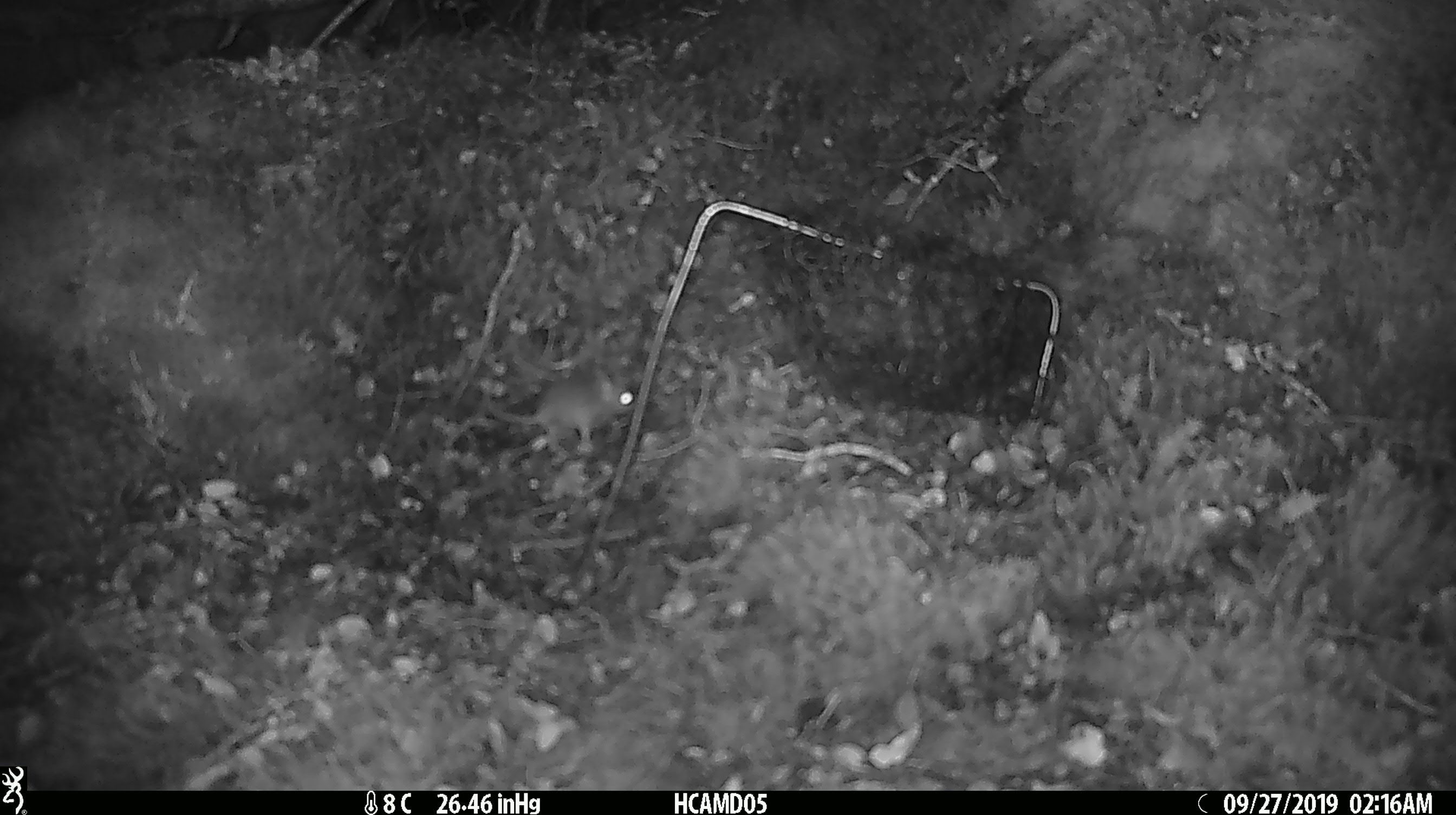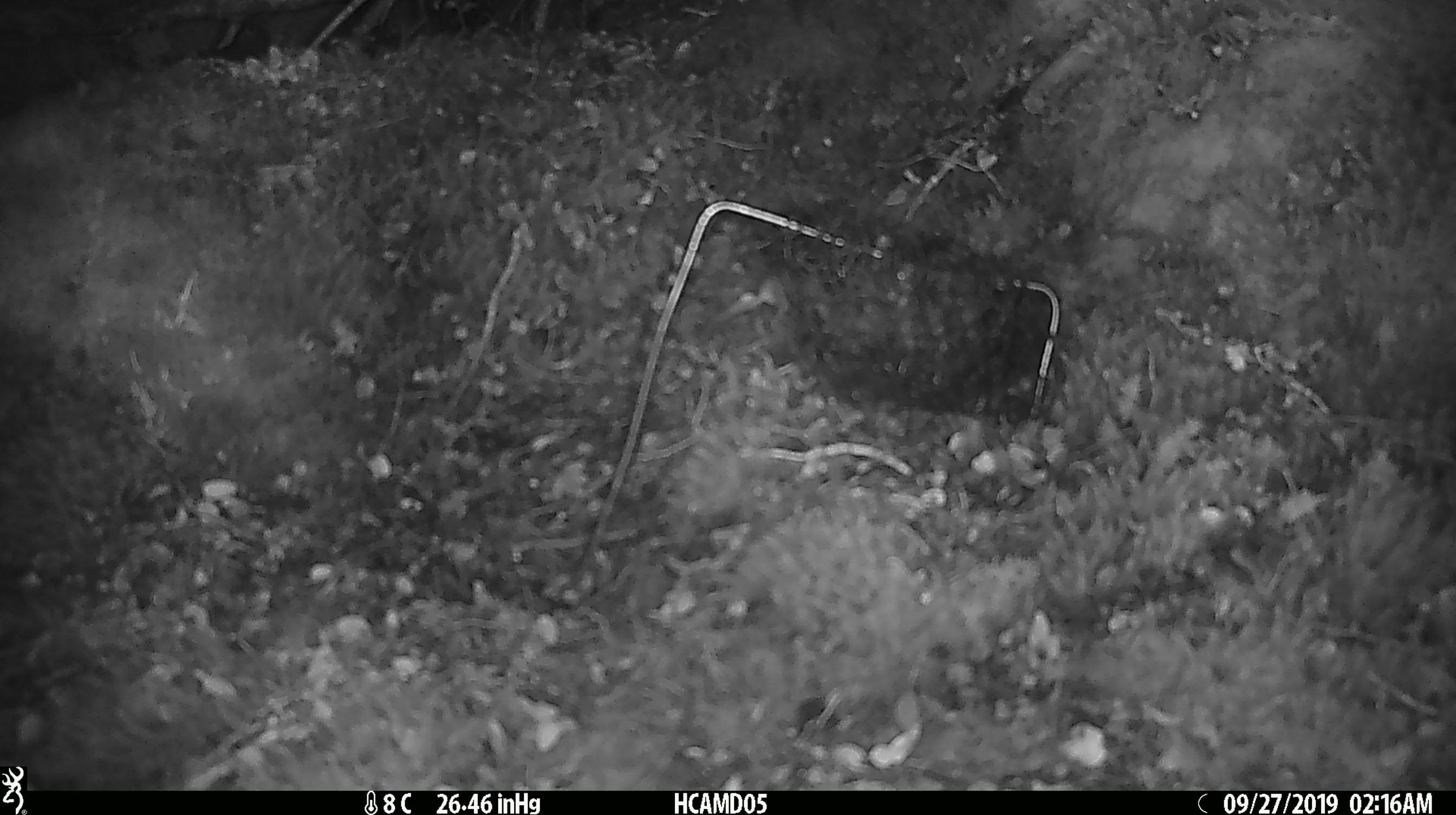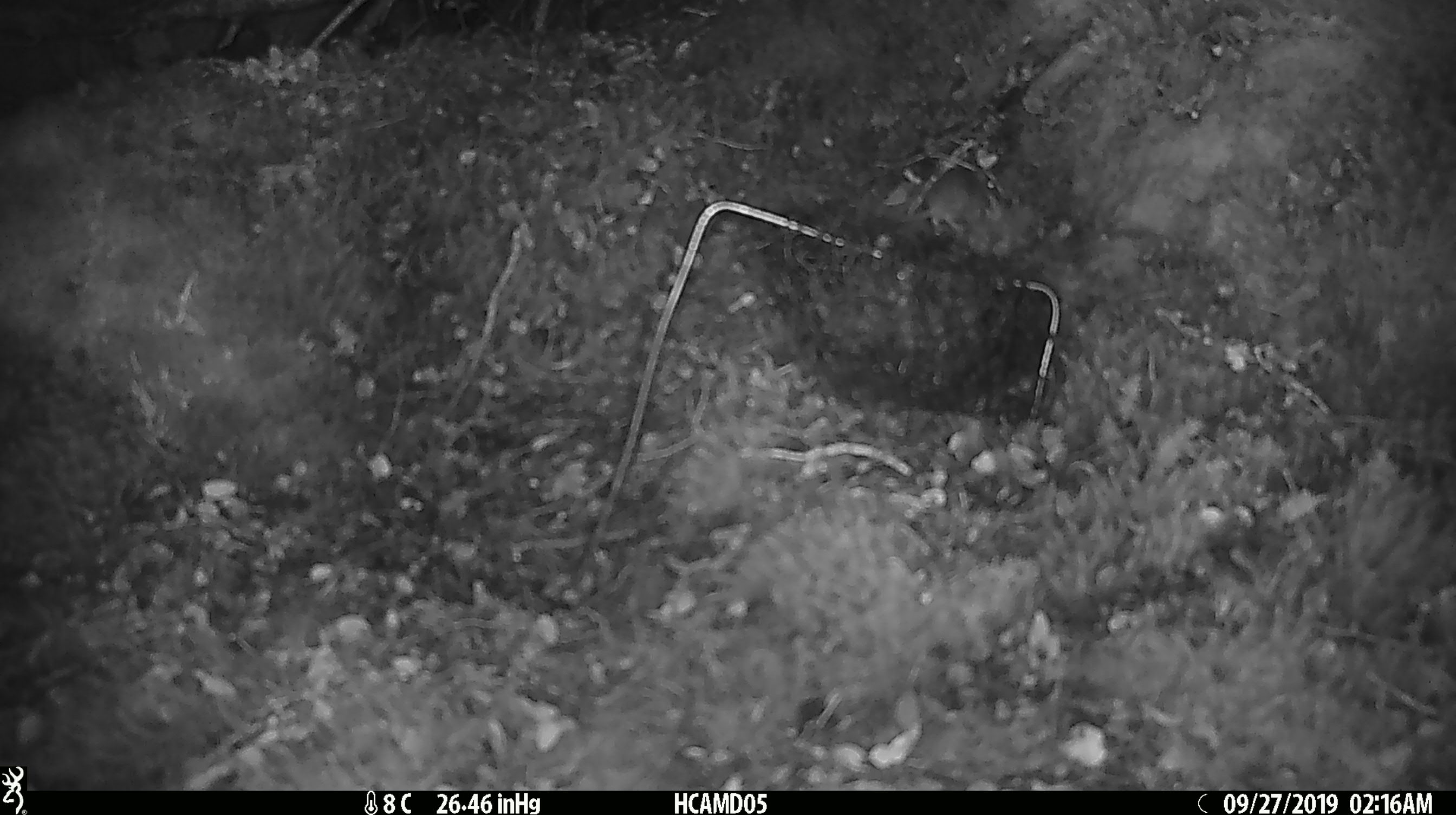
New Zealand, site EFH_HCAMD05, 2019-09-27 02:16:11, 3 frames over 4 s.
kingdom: Animalia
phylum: Chordata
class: Mammalia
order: Rodentia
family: Muridae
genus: Mus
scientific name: Mus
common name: mouse